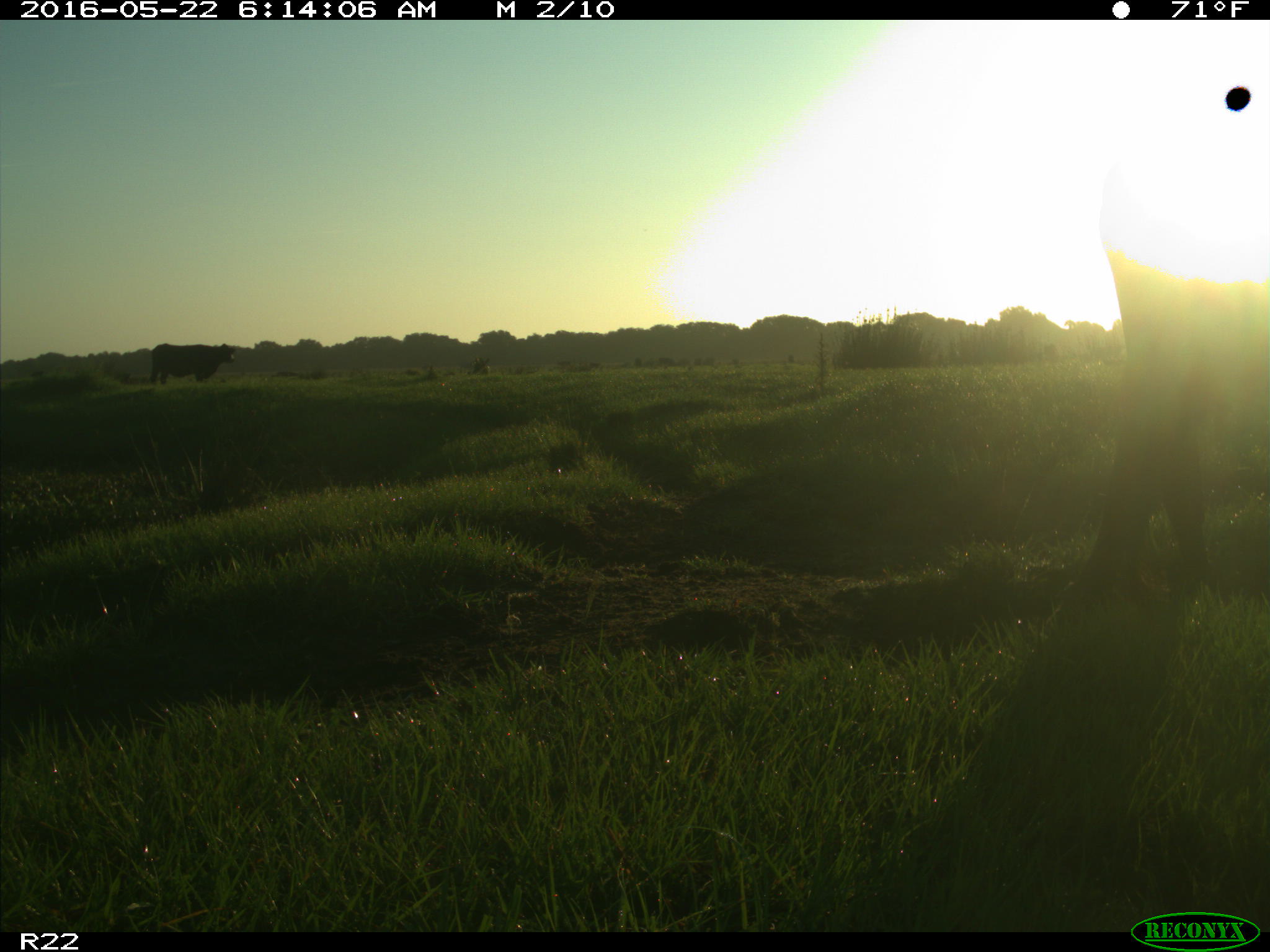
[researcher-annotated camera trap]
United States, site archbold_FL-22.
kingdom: Animalia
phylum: Chordata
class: Mammalia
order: Artiodactyla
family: Bovidae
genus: Bos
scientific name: Bos taurus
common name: domestic cow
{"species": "Bos taurus (domestic cow)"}